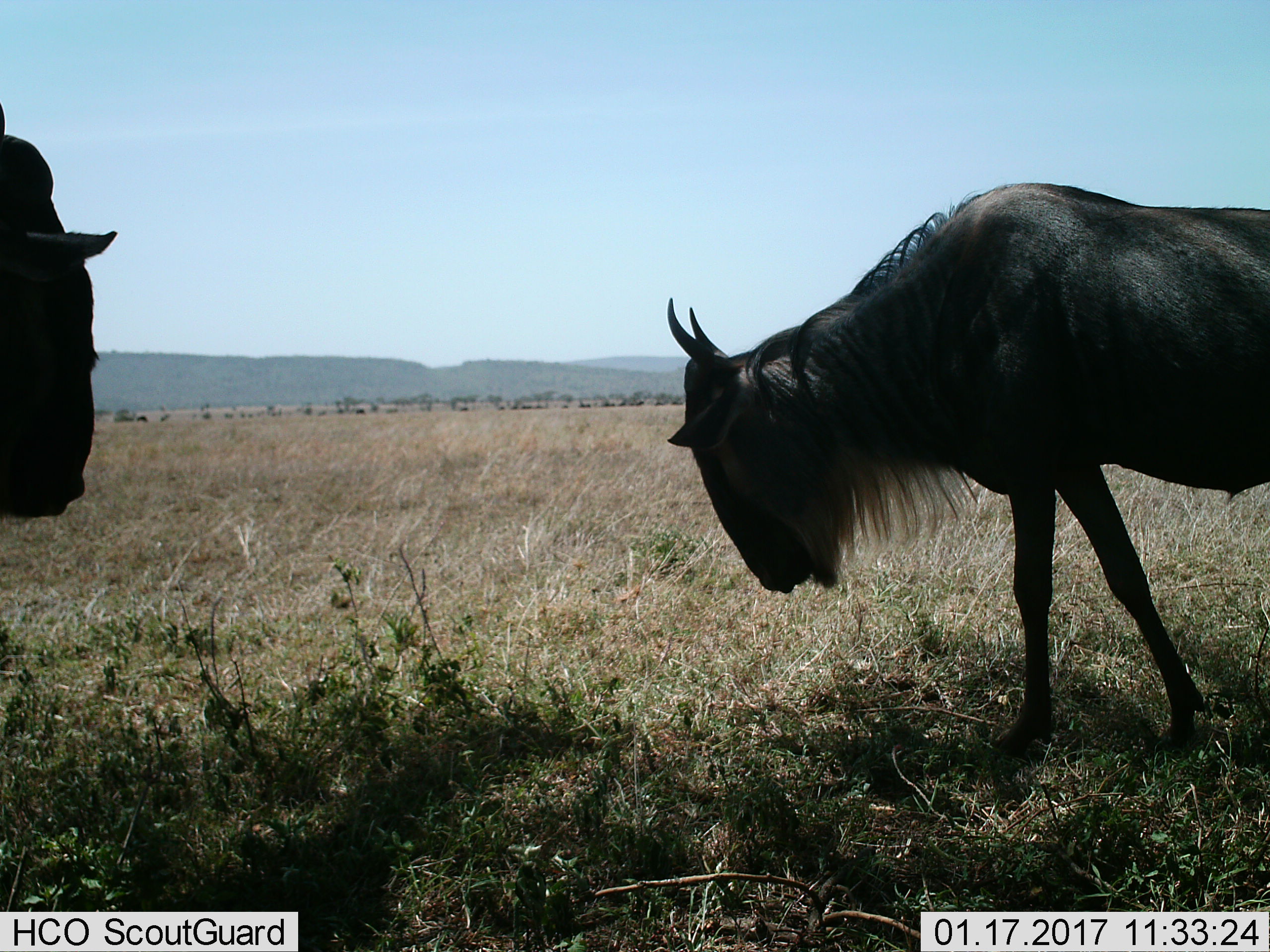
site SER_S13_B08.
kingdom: Animalia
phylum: Chordata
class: Mammalia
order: Artiodactyla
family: Bovidae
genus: Connochaetes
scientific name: Connochaetes taurinus taurinus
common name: blue wildebeest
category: wildebeestblue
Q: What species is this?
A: Wildebeestblue (blue wildebeest) (Connochaetes taurinus taurinus).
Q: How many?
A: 2.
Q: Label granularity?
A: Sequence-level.